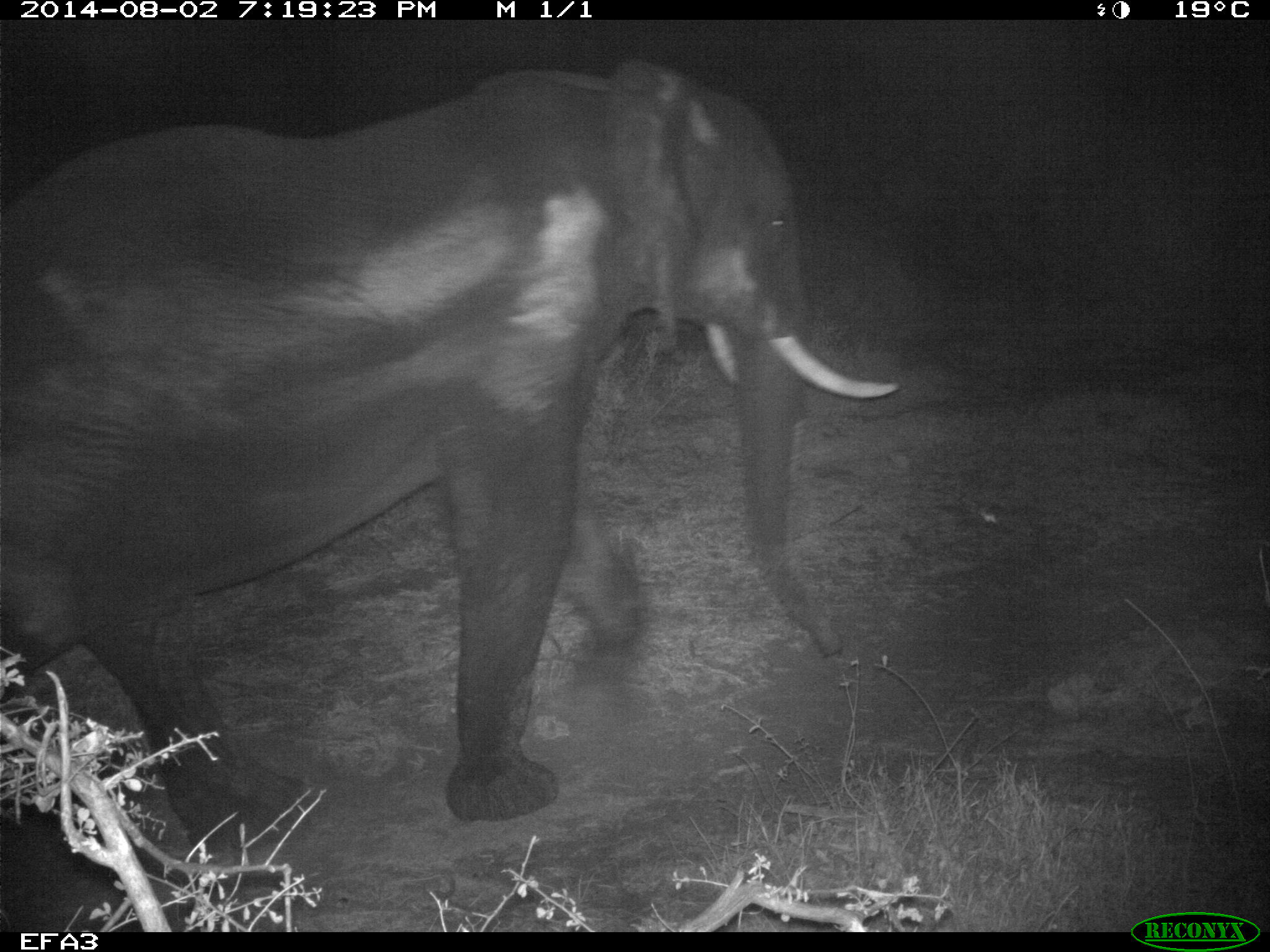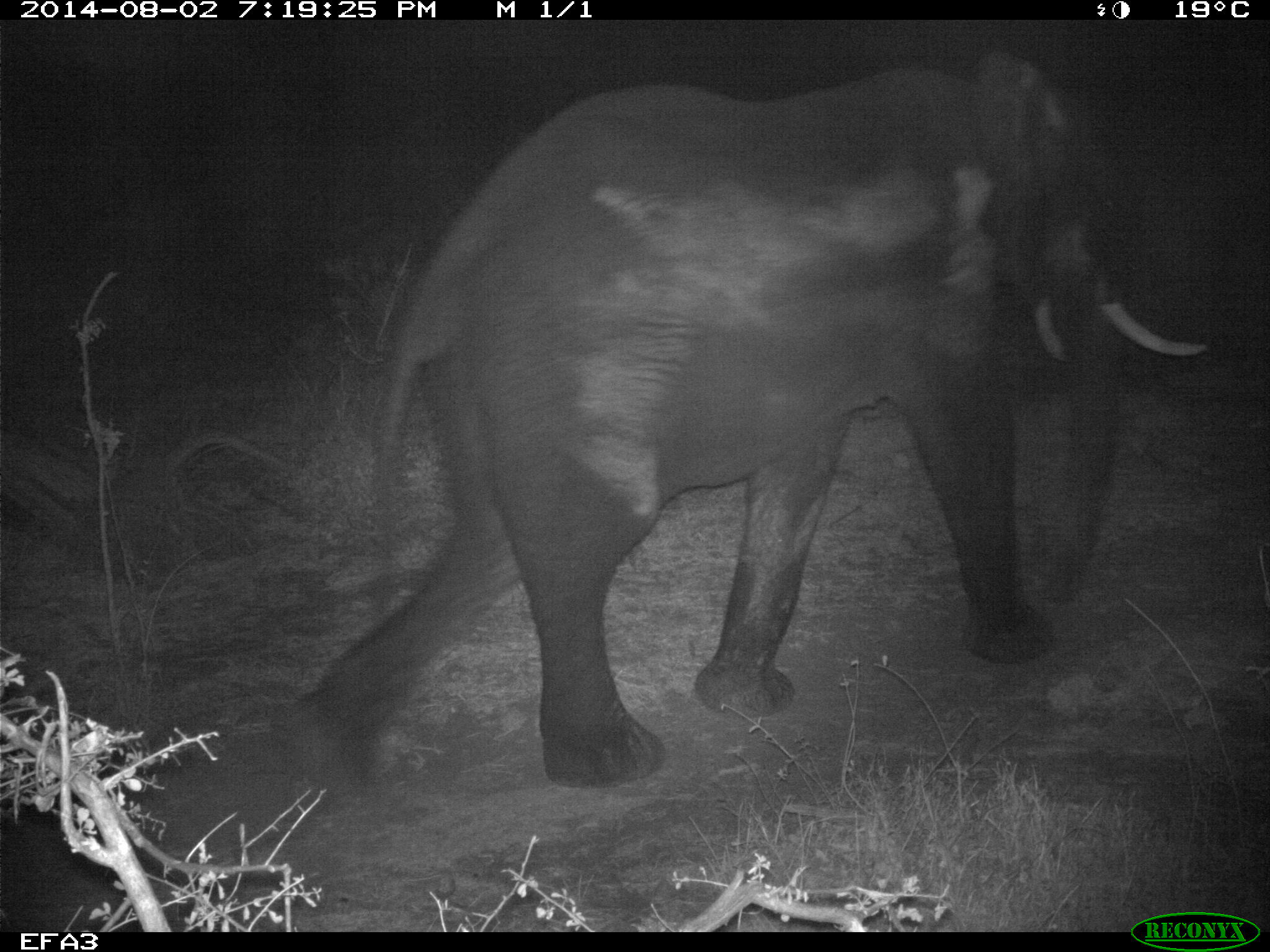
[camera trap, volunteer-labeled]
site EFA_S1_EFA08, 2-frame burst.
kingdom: Animalia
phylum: Chordata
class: Mammalia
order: Proboscidea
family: Elephantidae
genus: Loxodonta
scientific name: Loxodonta africana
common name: african bush elephant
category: elephant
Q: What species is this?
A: Elephant (african bush elephant) (Loxodonta africana).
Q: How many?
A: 1.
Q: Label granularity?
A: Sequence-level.